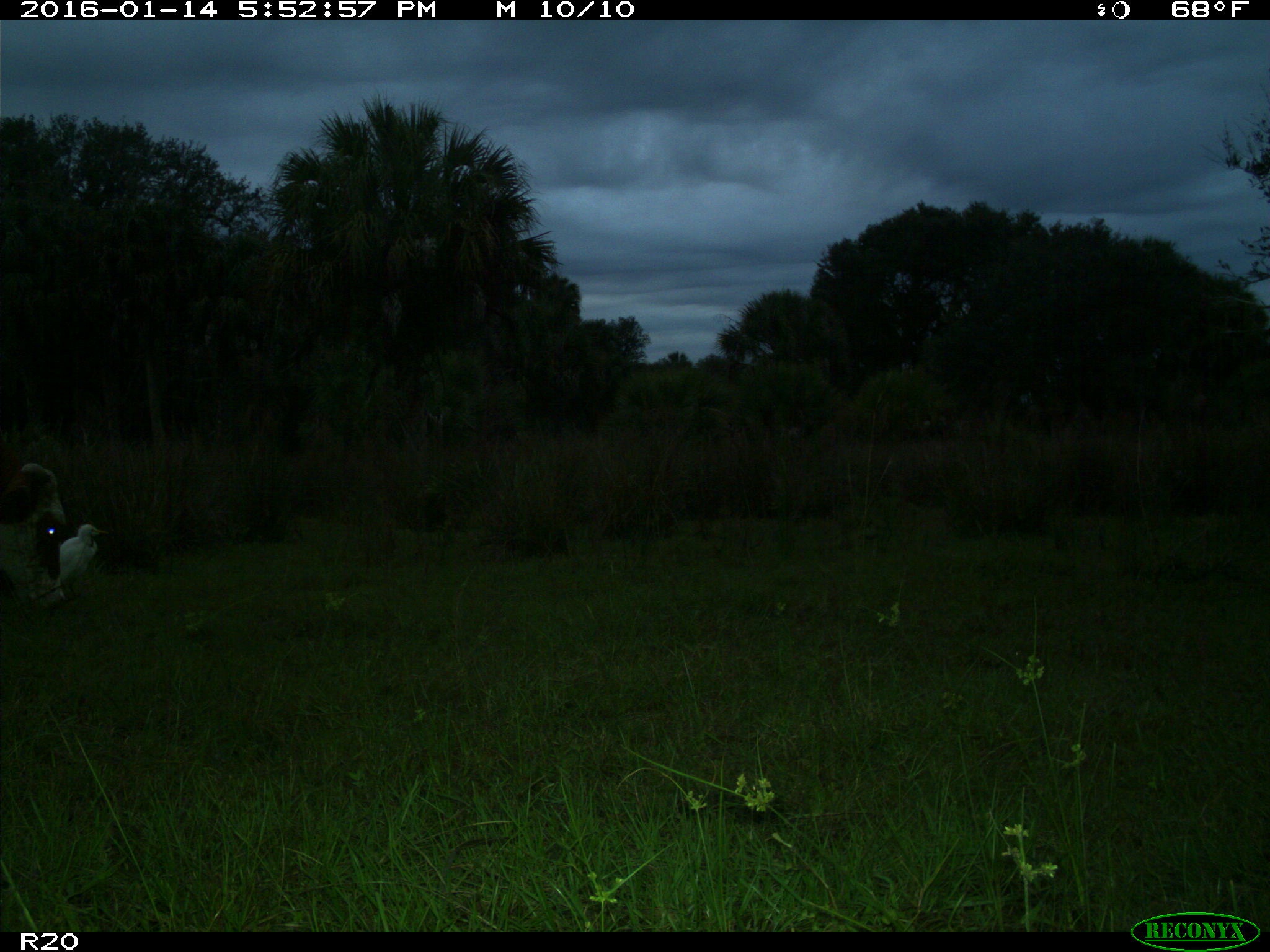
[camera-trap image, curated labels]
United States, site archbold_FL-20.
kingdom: Animalia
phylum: Chordata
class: Mammalia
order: Artiodactyla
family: Bovidae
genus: Bos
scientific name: Bos taurus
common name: domestic cow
Bos taurus (domestic cow).